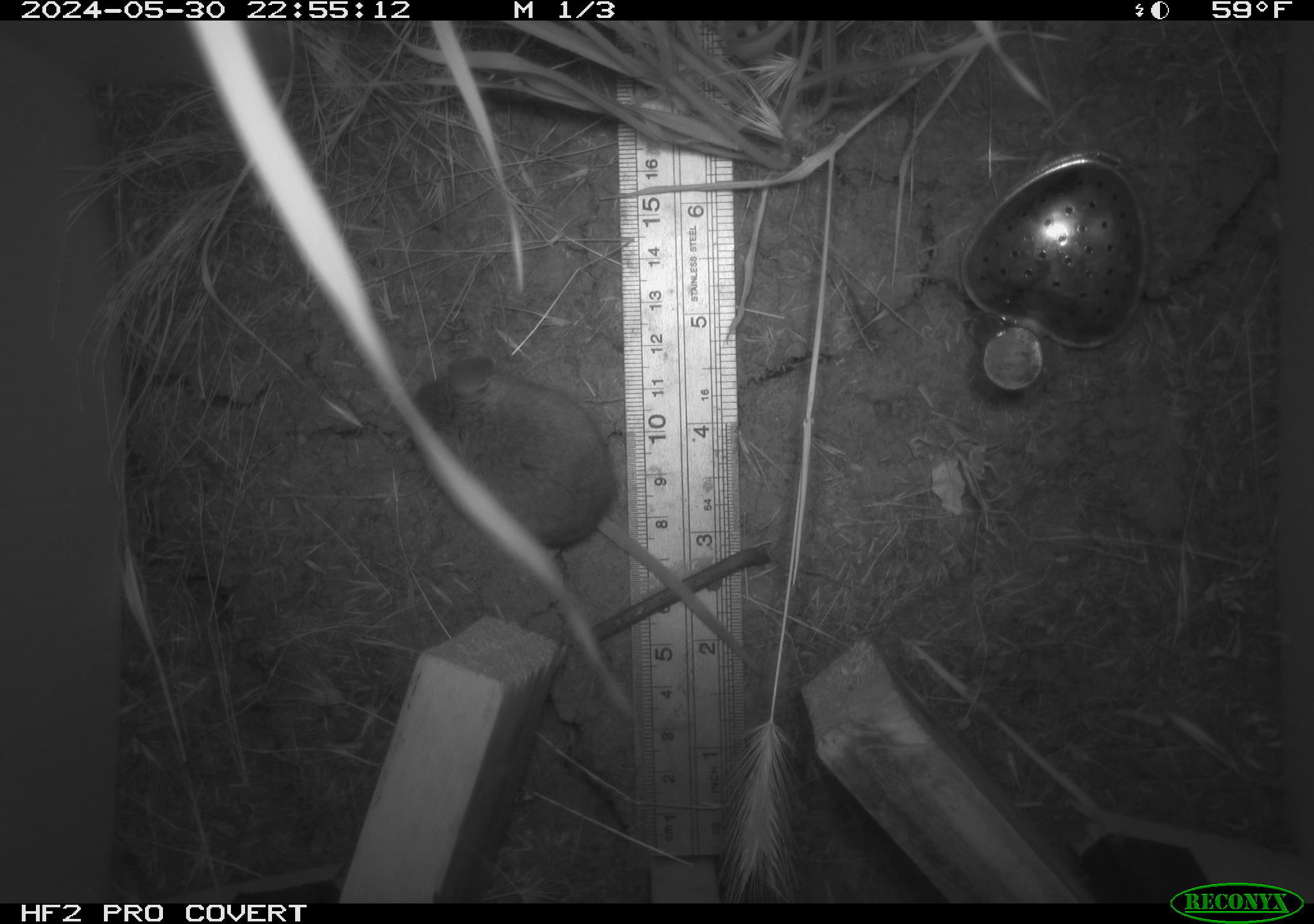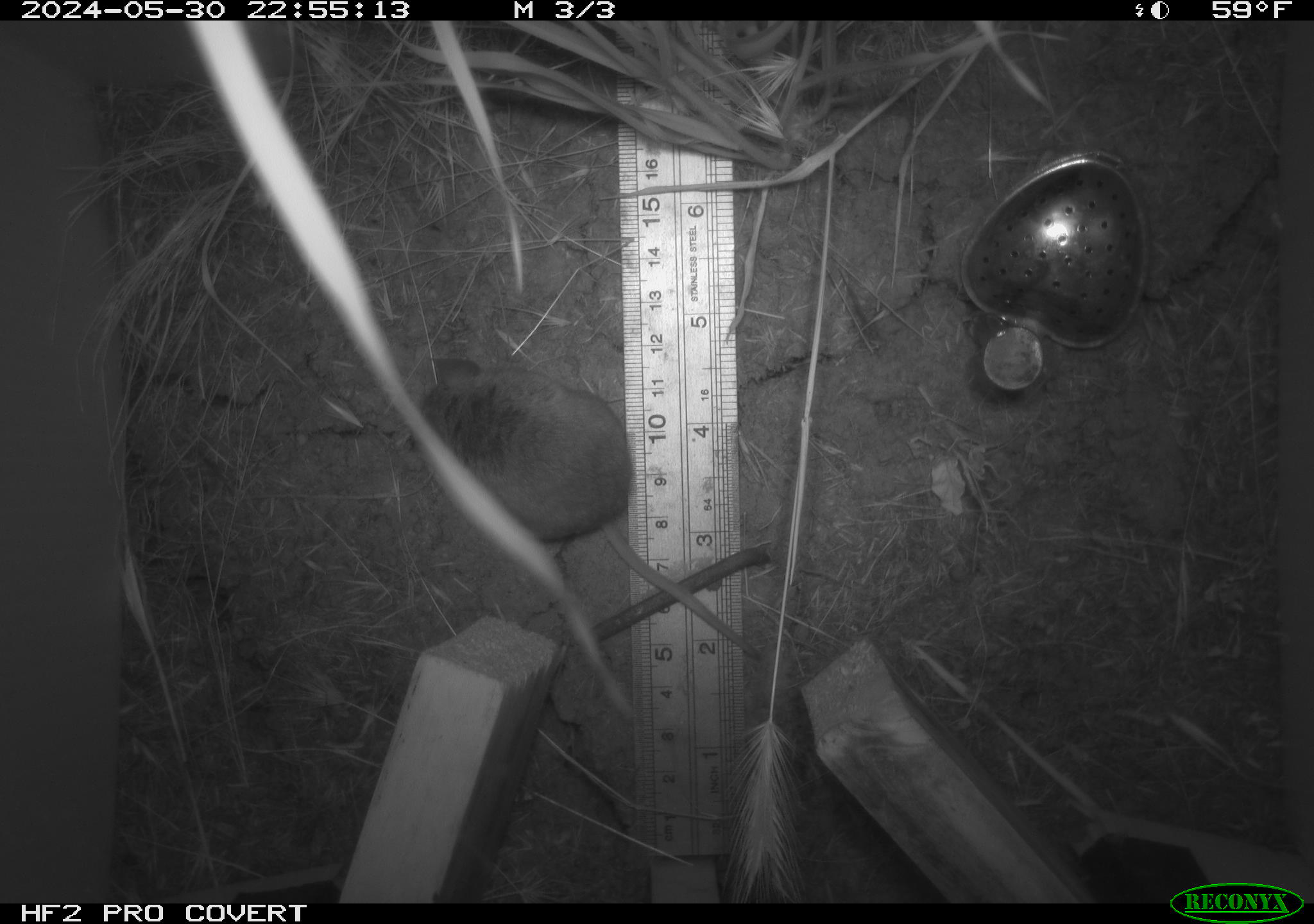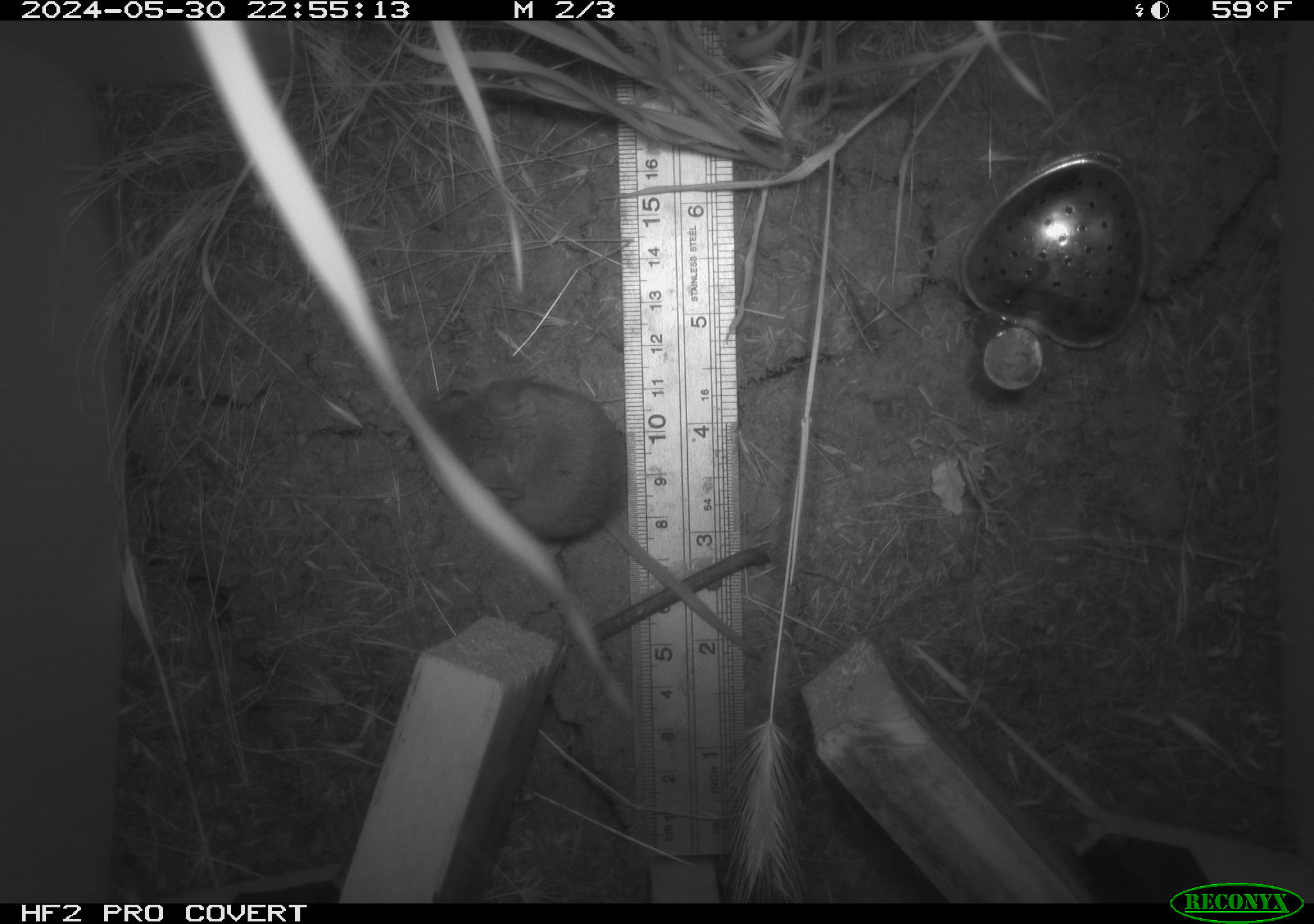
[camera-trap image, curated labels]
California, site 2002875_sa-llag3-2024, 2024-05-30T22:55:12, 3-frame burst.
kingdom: Animalia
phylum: Chordata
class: Mammalia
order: Rodentia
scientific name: Rodentia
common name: rodent